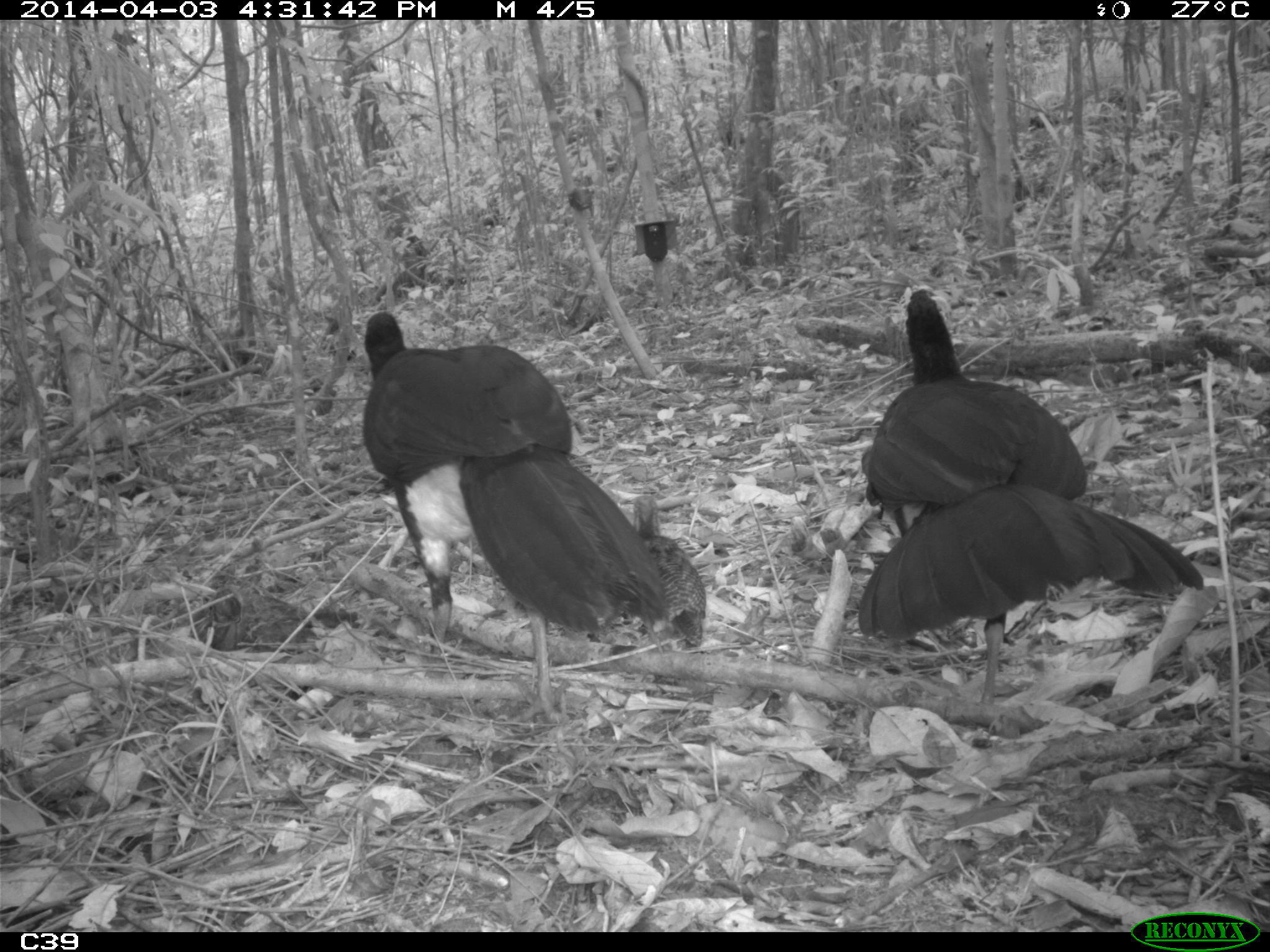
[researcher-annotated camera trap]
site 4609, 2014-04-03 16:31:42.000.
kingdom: Animalia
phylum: Chordata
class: Aves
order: Galliformes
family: Cracidae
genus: Crax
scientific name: Crax alector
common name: black curassow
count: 2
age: adult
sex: female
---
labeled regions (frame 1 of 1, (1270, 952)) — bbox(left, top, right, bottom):
crax alector: bbox(859, 288, 1204, 702); bbox(353, 309, 666, 708); bbox(625, 492, 708, 653)